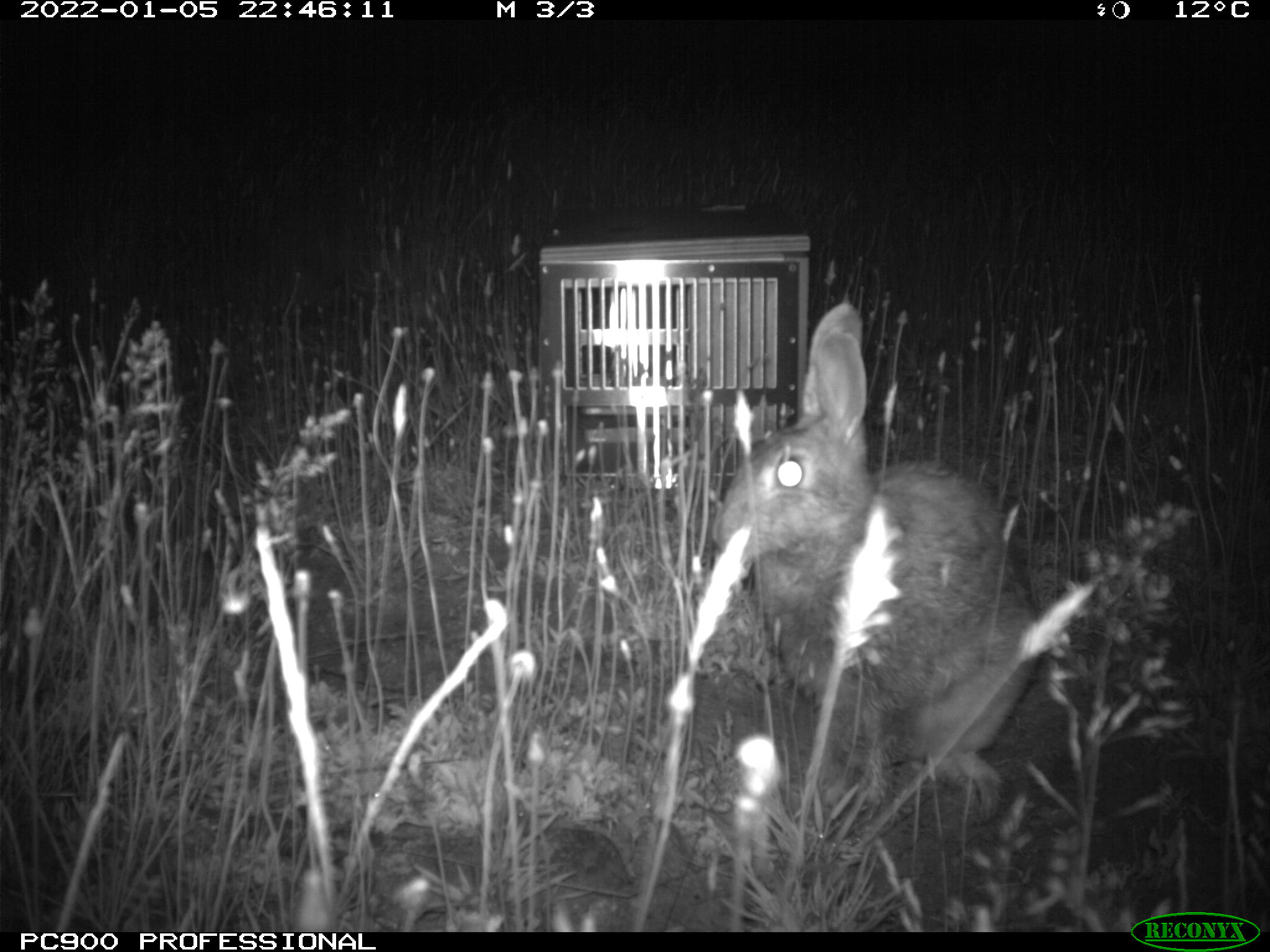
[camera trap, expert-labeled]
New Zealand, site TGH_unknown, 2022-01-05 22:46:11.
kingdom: Animalia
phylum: Chordata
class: Mammalia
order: Lagomorpha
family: Leporidae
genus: Oryctolagus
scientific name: Oryctolagus cuniculus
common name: european rabbit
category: rabbit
Rabbit (european rabbit) (Oryctolagus cuniculus).